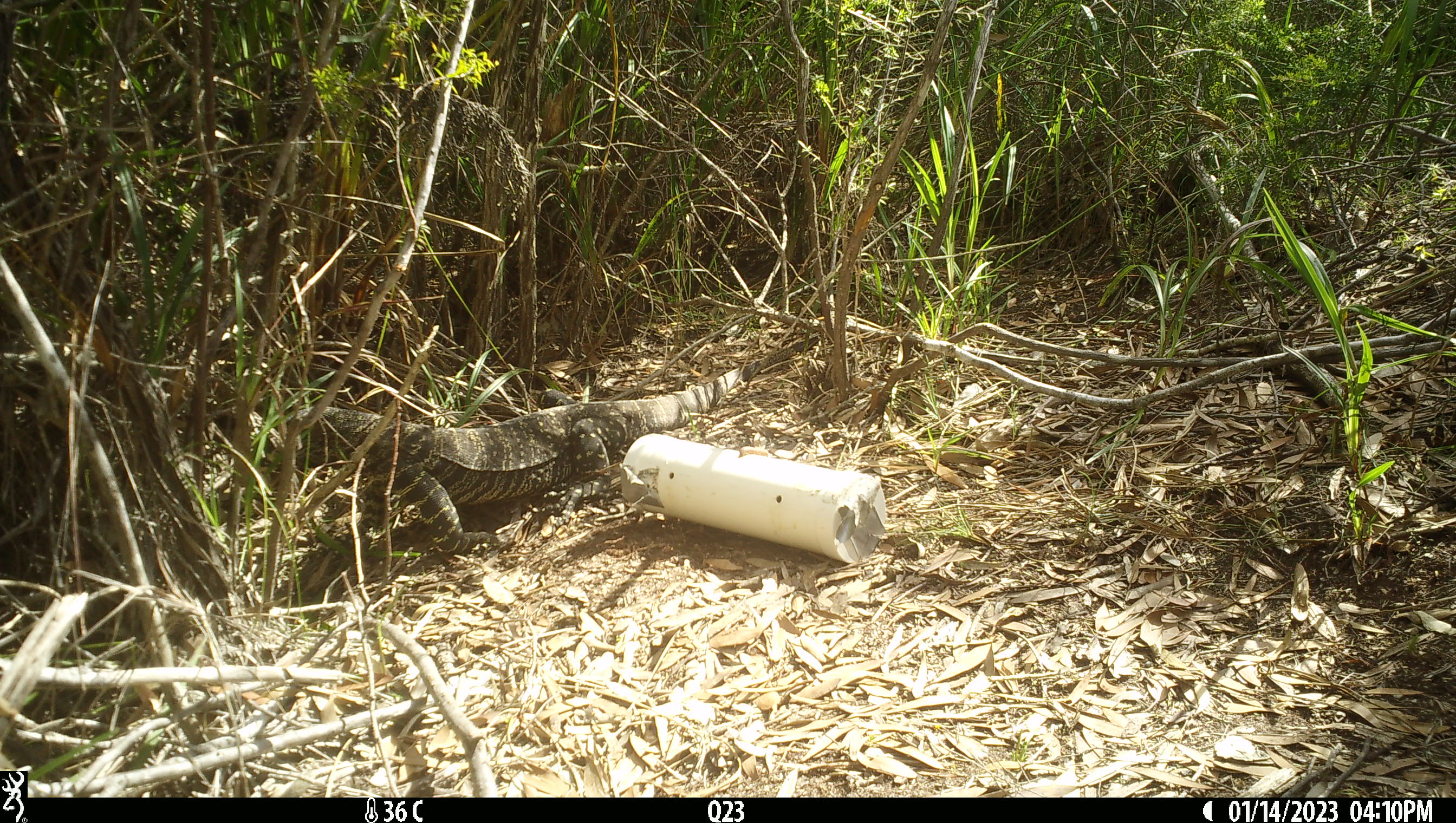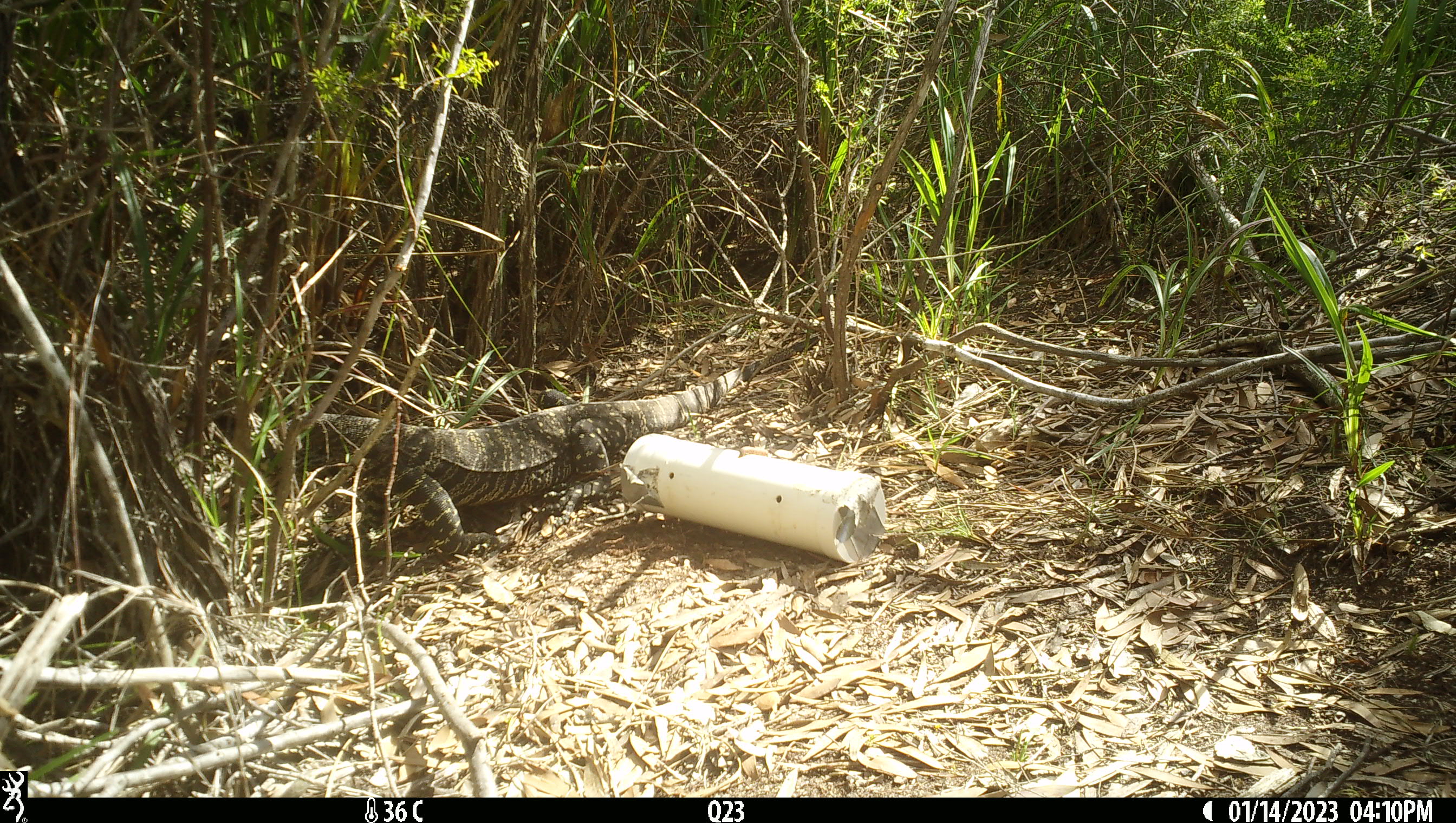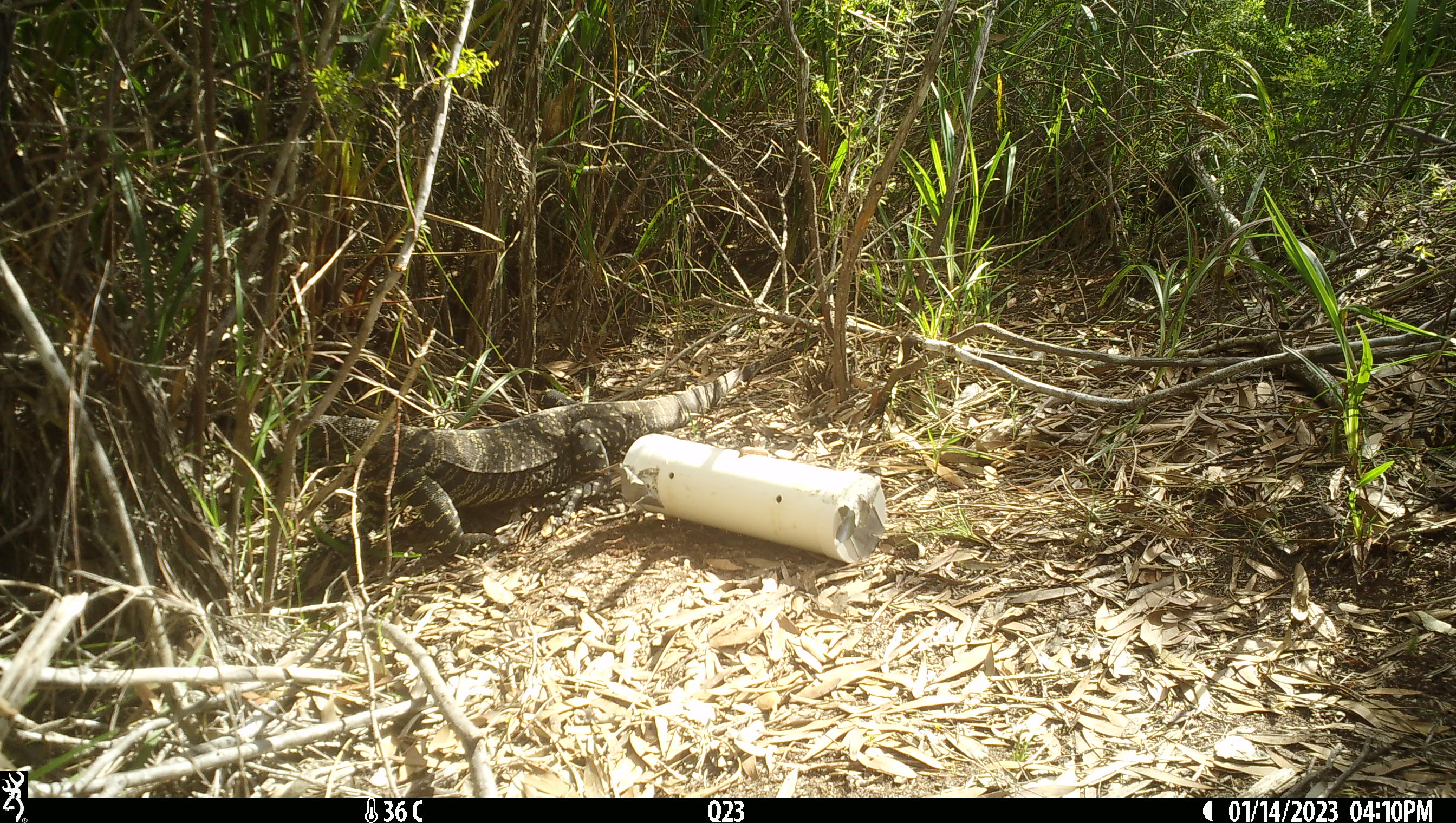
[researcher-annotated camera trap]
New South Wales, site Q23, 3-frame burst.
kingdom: Animalia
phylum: Chordata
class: Reptilia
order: Squamata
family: Varanidae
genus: Varanus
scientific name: Varanus varius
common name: lace monitor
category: goanna